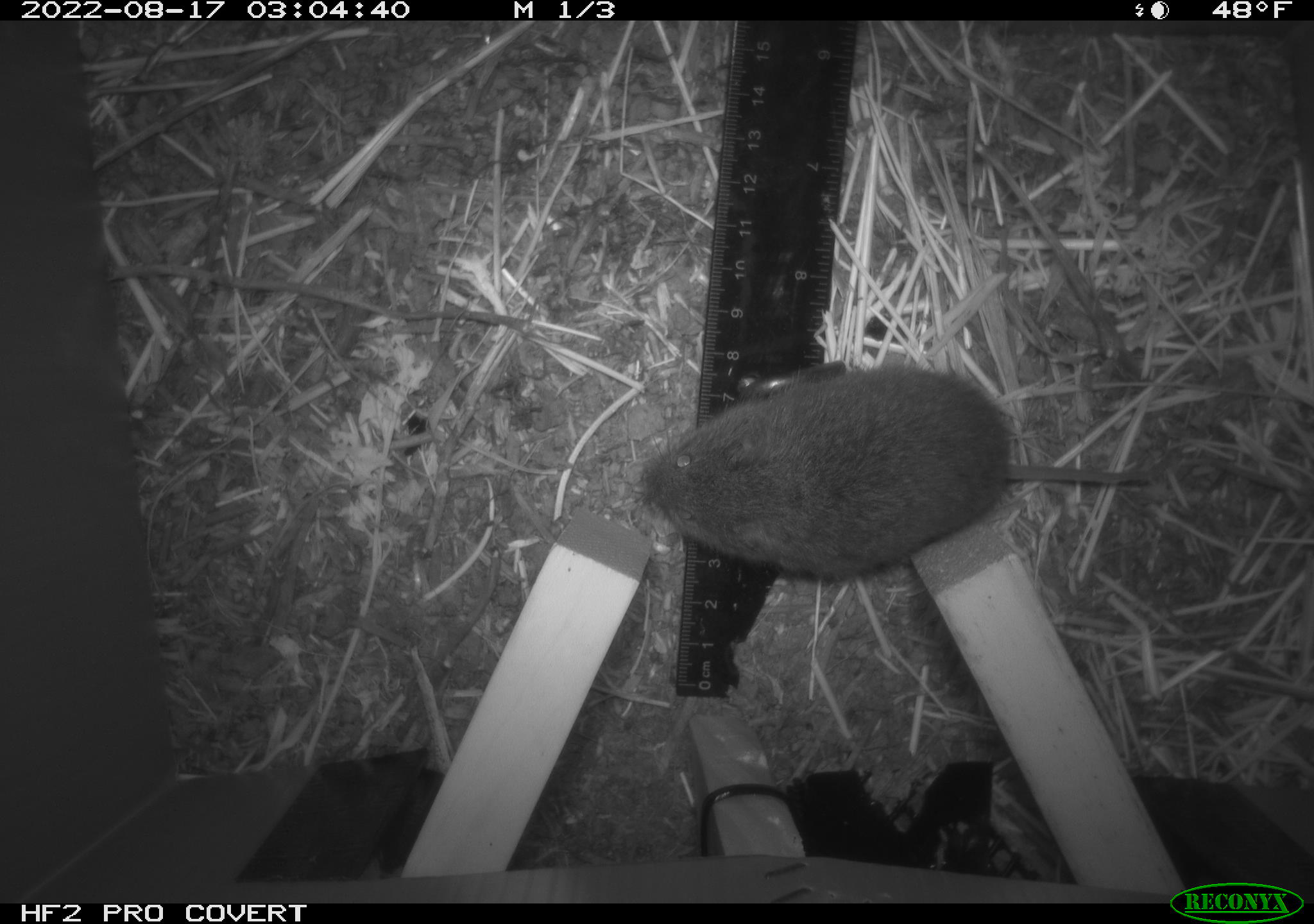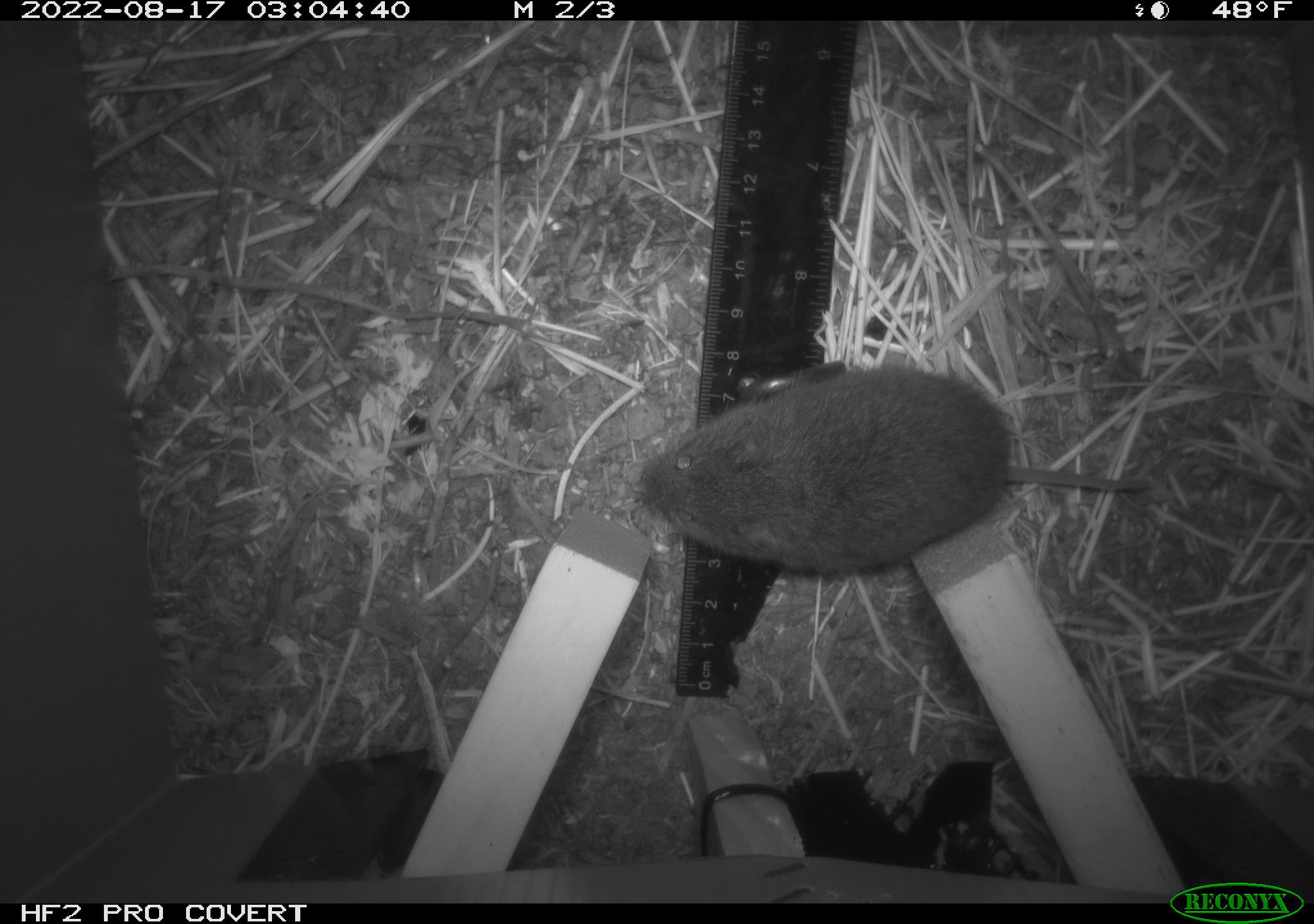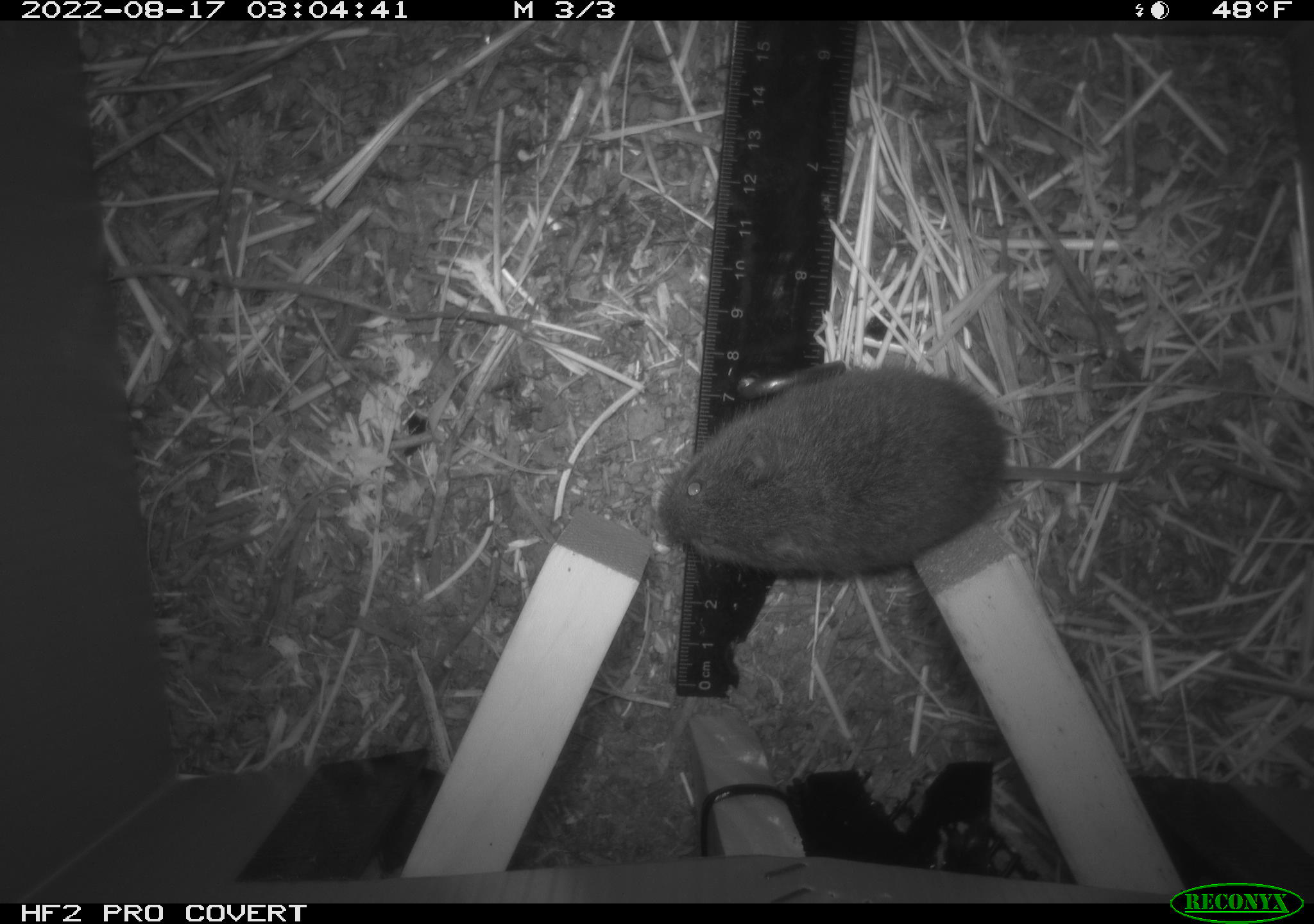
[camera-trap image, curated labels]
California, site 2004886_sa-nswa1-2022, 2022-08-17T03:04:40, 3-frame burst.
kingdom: Animalia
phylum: Chordata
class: Mammalia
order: Rodentia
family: Cricetidae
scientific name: Cricetidae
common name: hamsters, voles, lemmings, and allies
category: cricetidae family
Cricetidae family (hamsters, voles, lemmings, and allies) (Cricetidae).